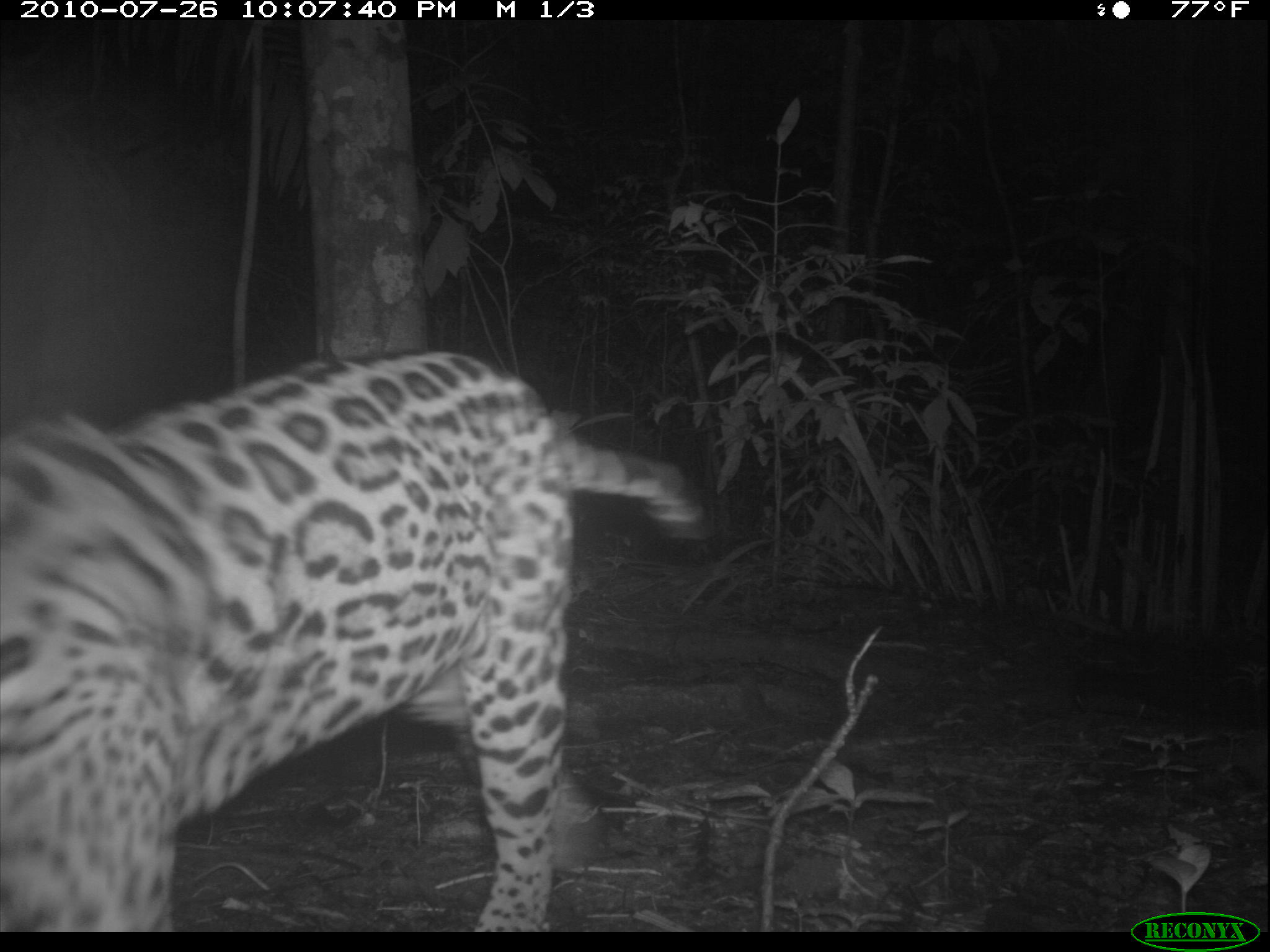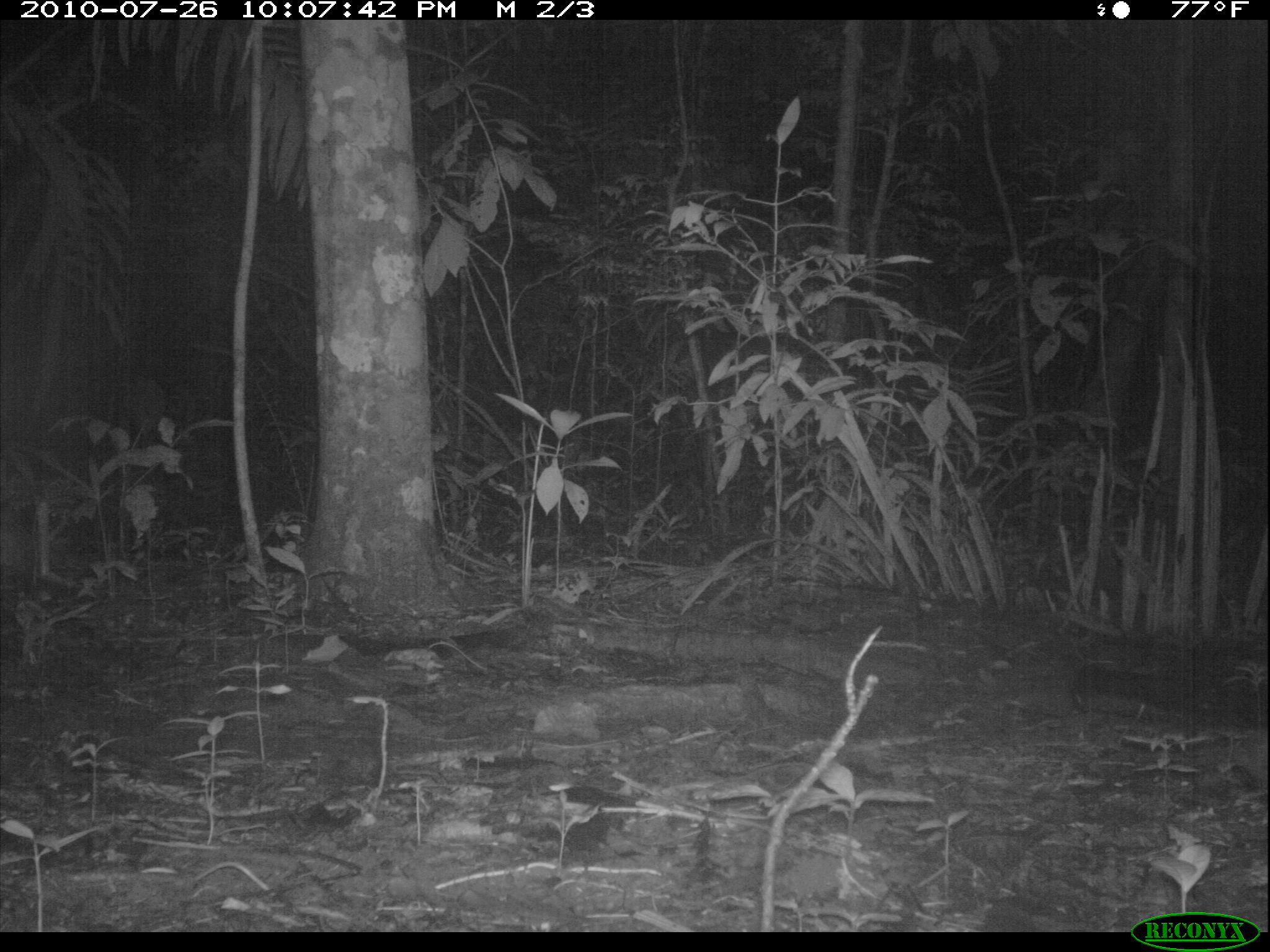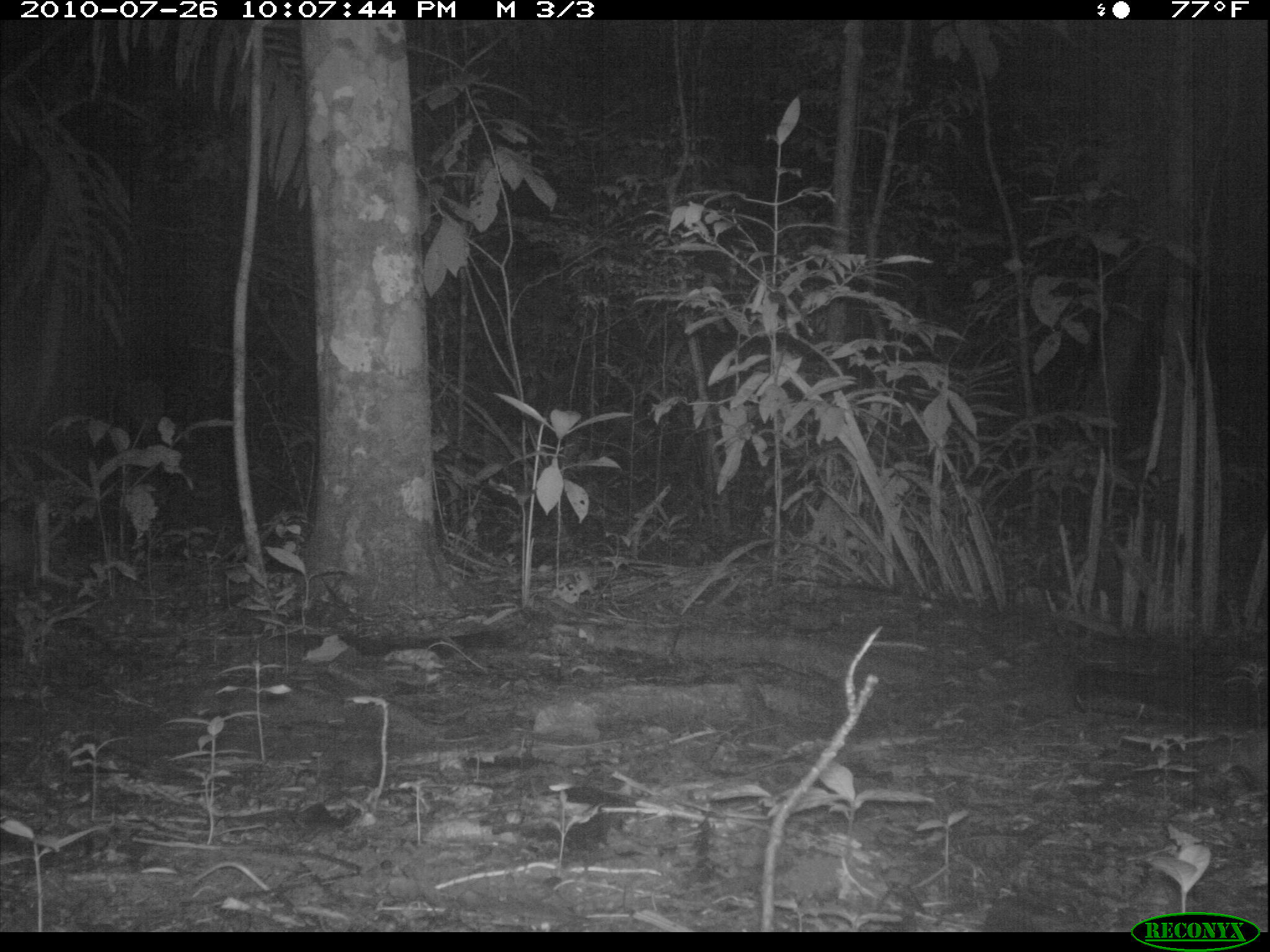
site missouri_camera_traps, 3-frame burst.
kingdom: Animalia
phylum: Chordata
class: Mammalia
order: Carnivora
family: Felidae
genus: Leopardus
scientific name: Leopardus pardalis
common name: ocelot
Ocelot (Leopardus pardalis). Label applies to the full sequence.